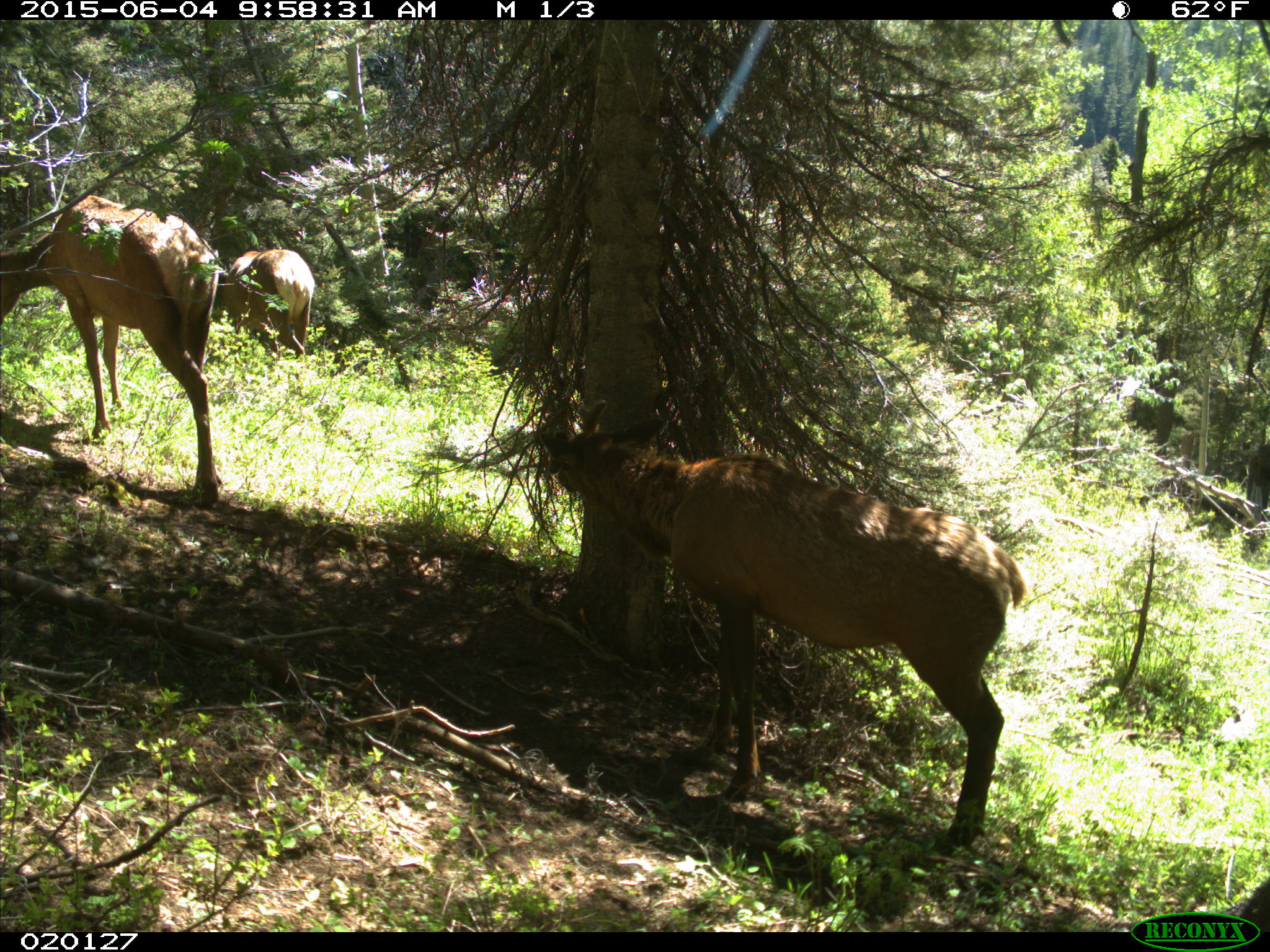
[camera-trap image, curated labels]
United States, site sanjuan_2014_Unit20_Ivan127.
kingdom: Animalia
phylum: Chordata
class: Mammalia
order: Artiodactyla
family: Cervidae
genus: Cervus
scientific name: Cervus elaphus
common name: red deer